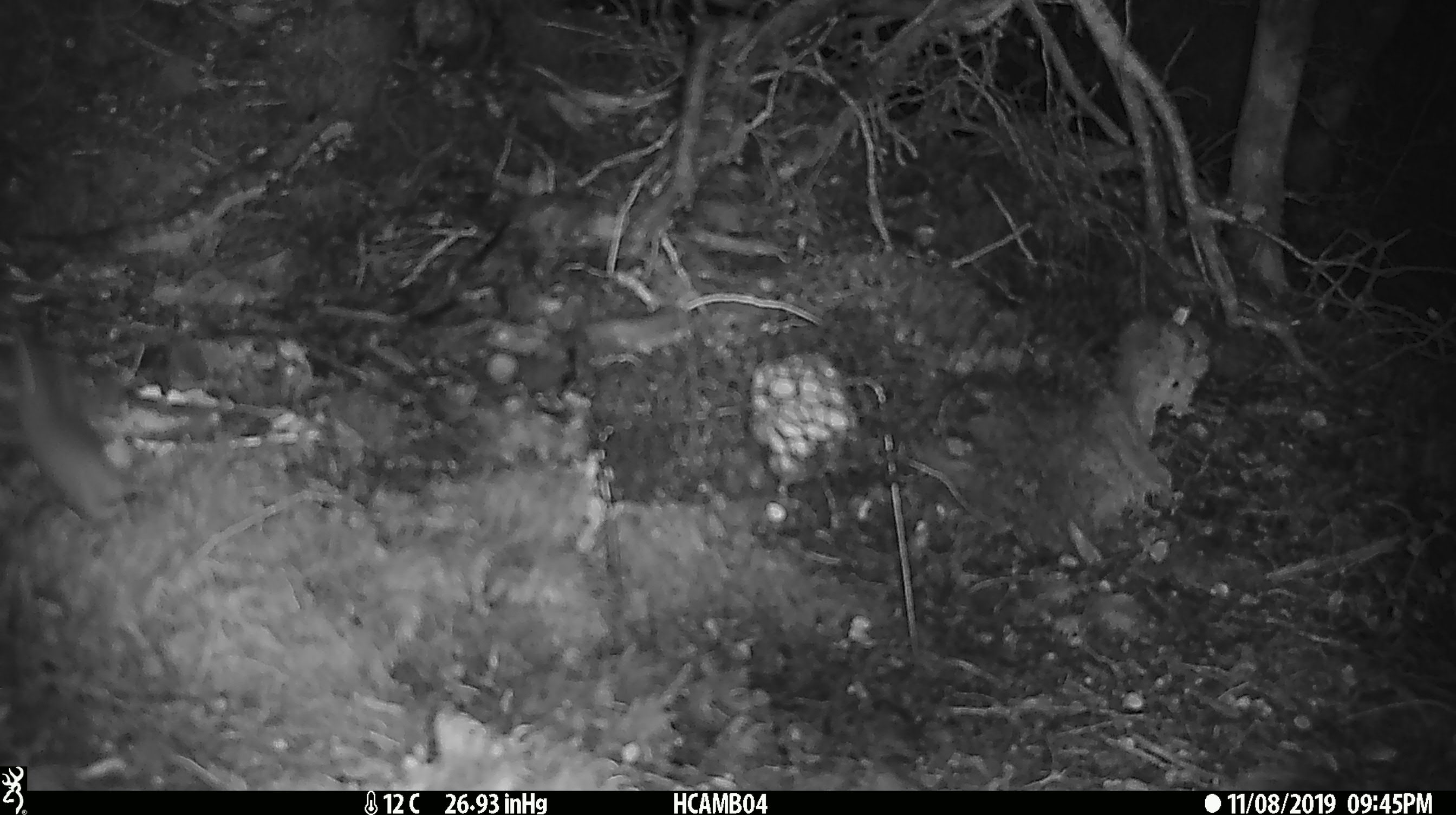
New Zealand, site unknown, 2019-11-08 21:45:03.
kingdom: Animalia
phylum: Chordata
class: Mammalia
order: Rodentia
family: Muridae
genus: Mus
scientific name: Mus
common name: mouse